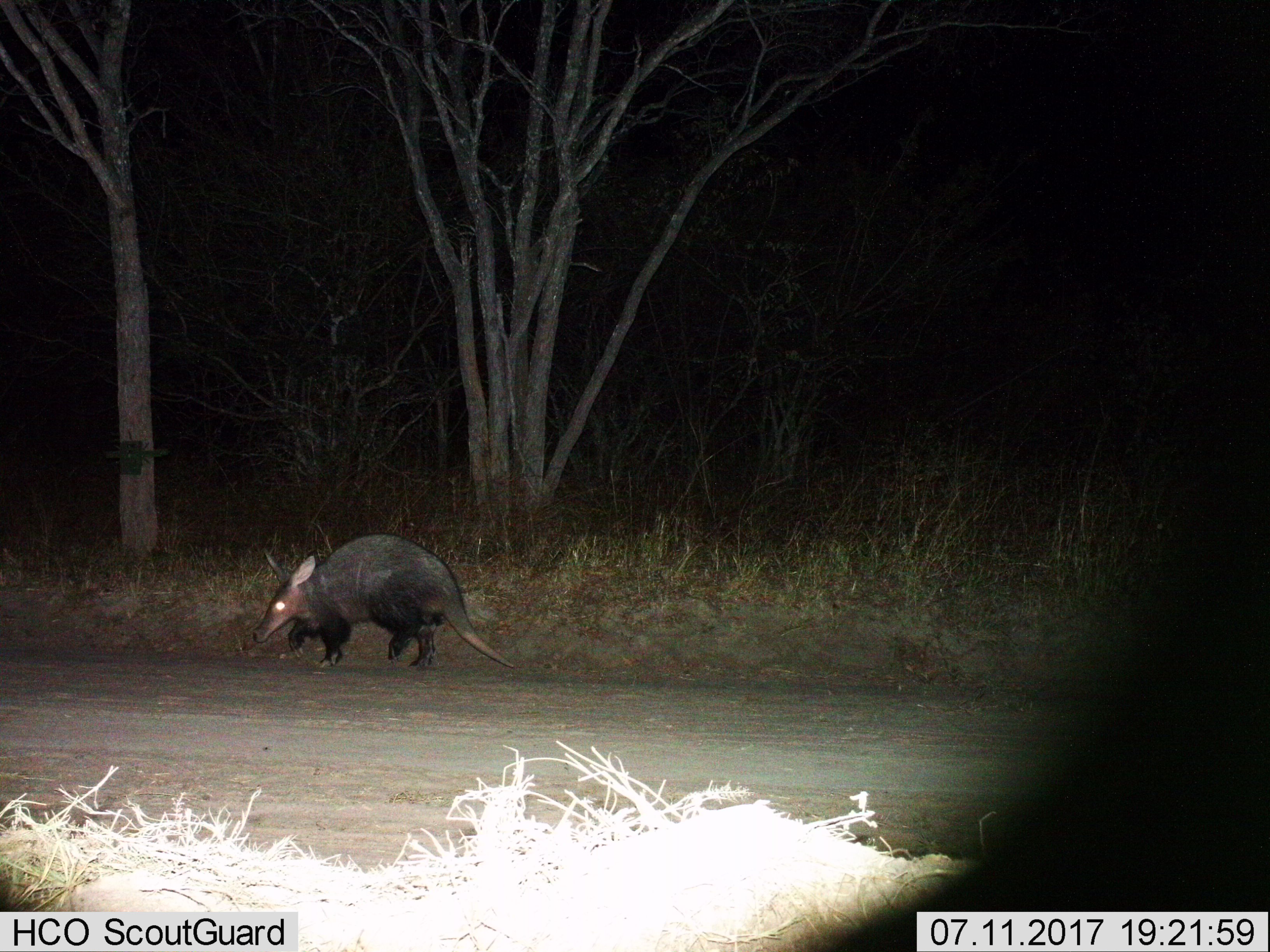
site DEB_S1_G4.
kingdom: Animalia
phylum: Chordata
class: Mammalia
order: Tubulidentata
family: Orycteropodidae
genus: Orycteropus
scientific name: Orycteropus afer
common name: aardvark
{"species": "aardvark (Orycteropus afer)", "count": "1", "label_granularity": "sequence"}